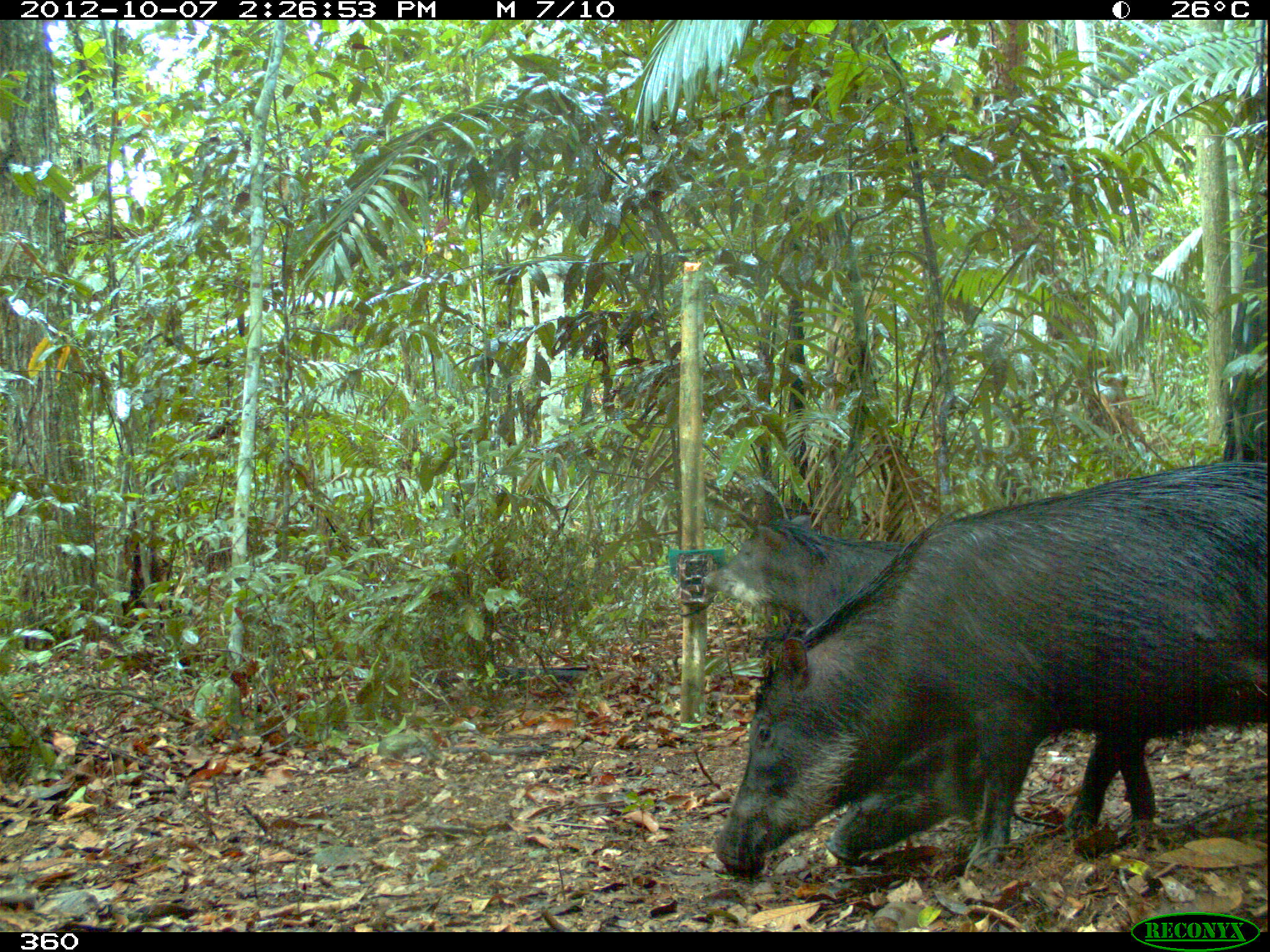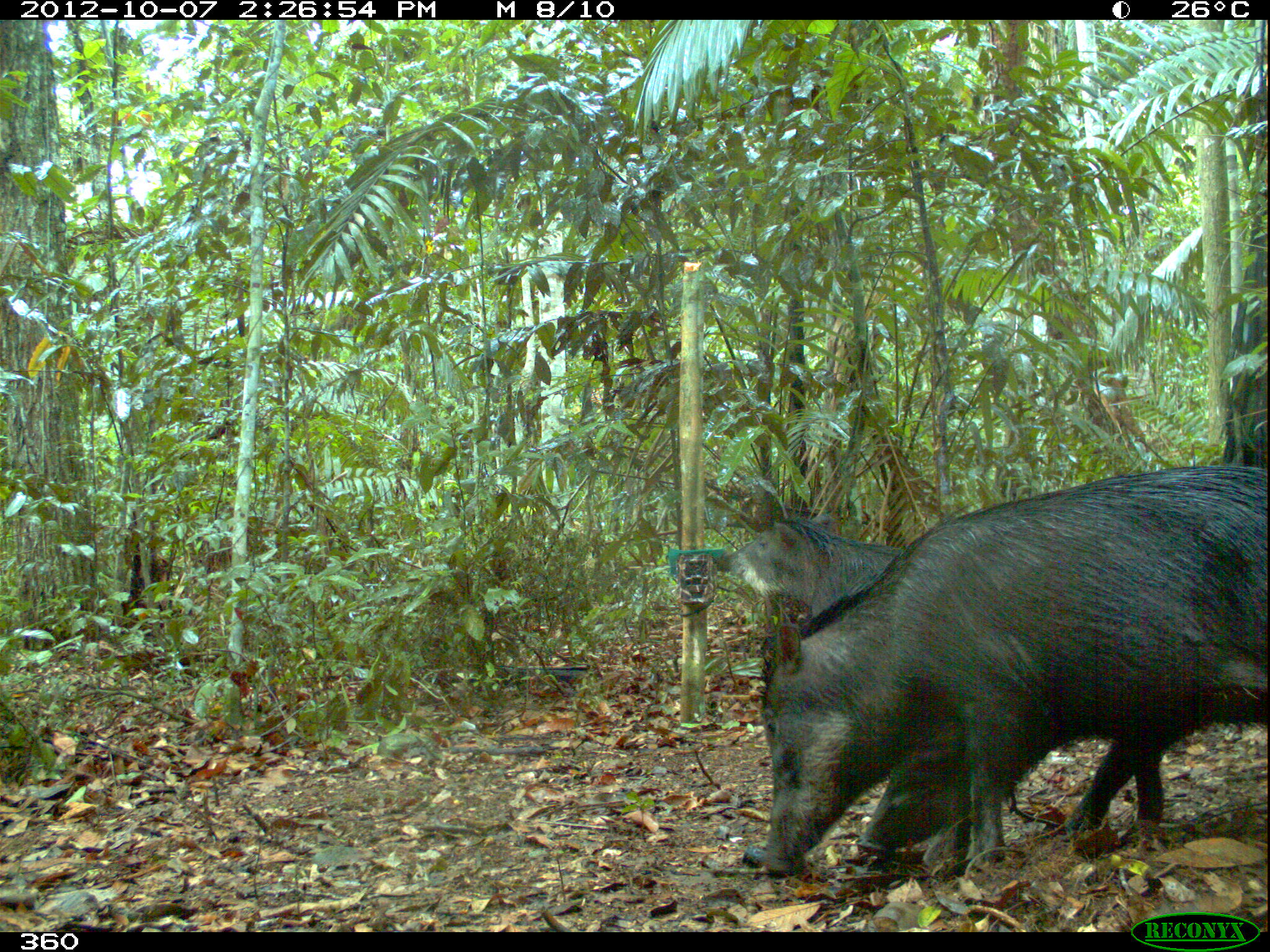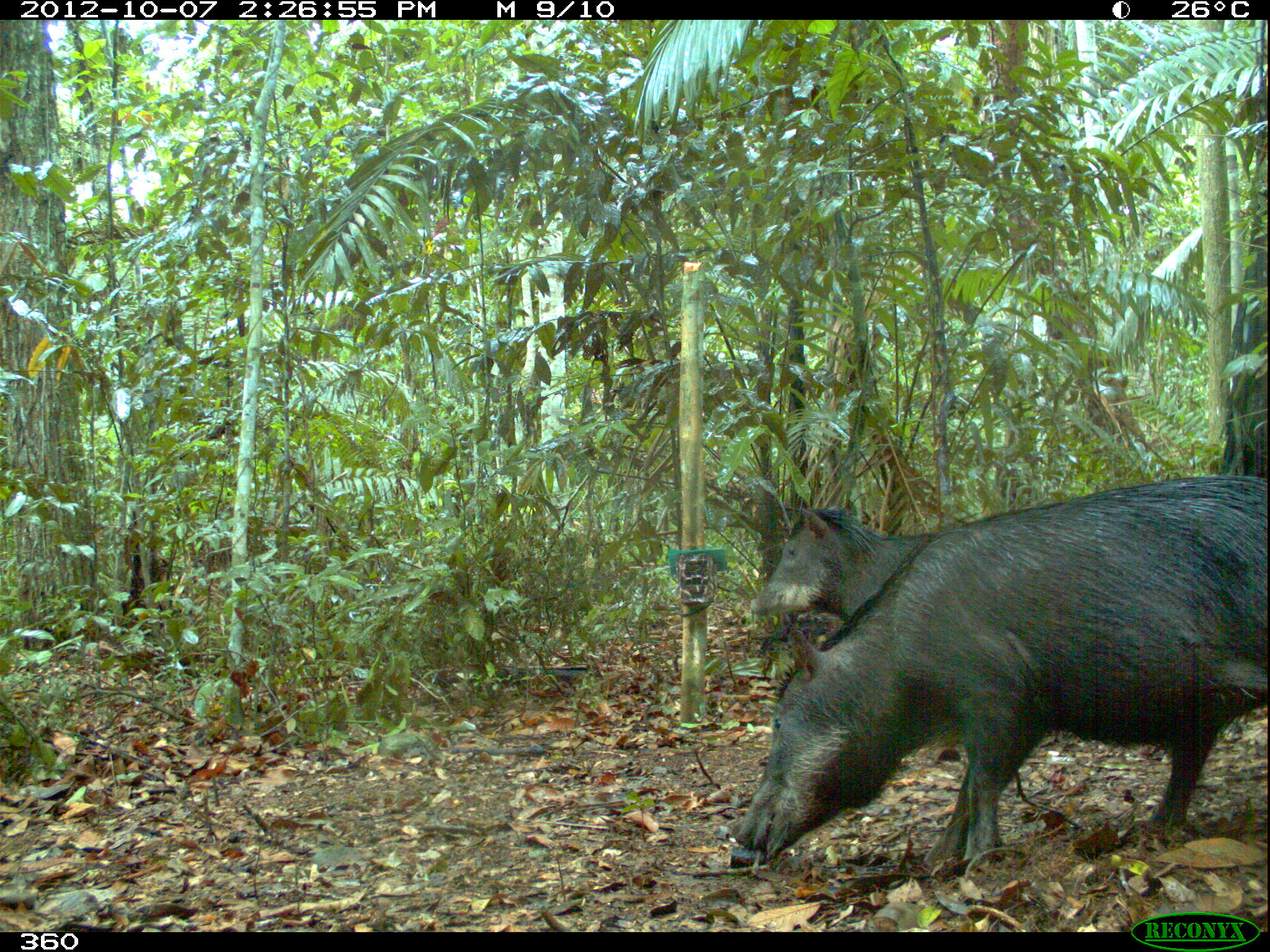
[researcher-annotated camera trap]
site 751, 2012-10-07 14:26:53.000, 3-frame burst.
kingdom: Animalia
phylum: Chordata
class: Mammalia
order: Artiodactyla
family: Tayassuidae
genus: Tayassu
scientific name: Tayassu pecari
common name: white-lipped peccary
Tayassu pecari (white-lipped peccary).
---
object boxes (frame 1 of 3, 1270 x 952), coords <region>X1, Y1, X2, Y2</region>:
tayassu pecari: <region>709, 460, 1268, 885</region>; <region>820, 711, 1049, 862</region>; <region>700, 513, 915, 629</region>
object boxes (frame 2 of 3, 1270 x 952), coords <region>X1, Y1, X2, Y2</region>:
tayassu pecari: <region>760, 466, 1269, 874</region>; <region>854, 716, 1014, 858</region>; <region>719, 504, 899, 614</region>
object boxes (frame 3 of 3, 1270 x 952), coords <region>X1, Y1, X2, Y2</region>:
tayassu pecari: <region>733, 474, 1270, 872</region>; <region>749, 504, 938, 623</region>